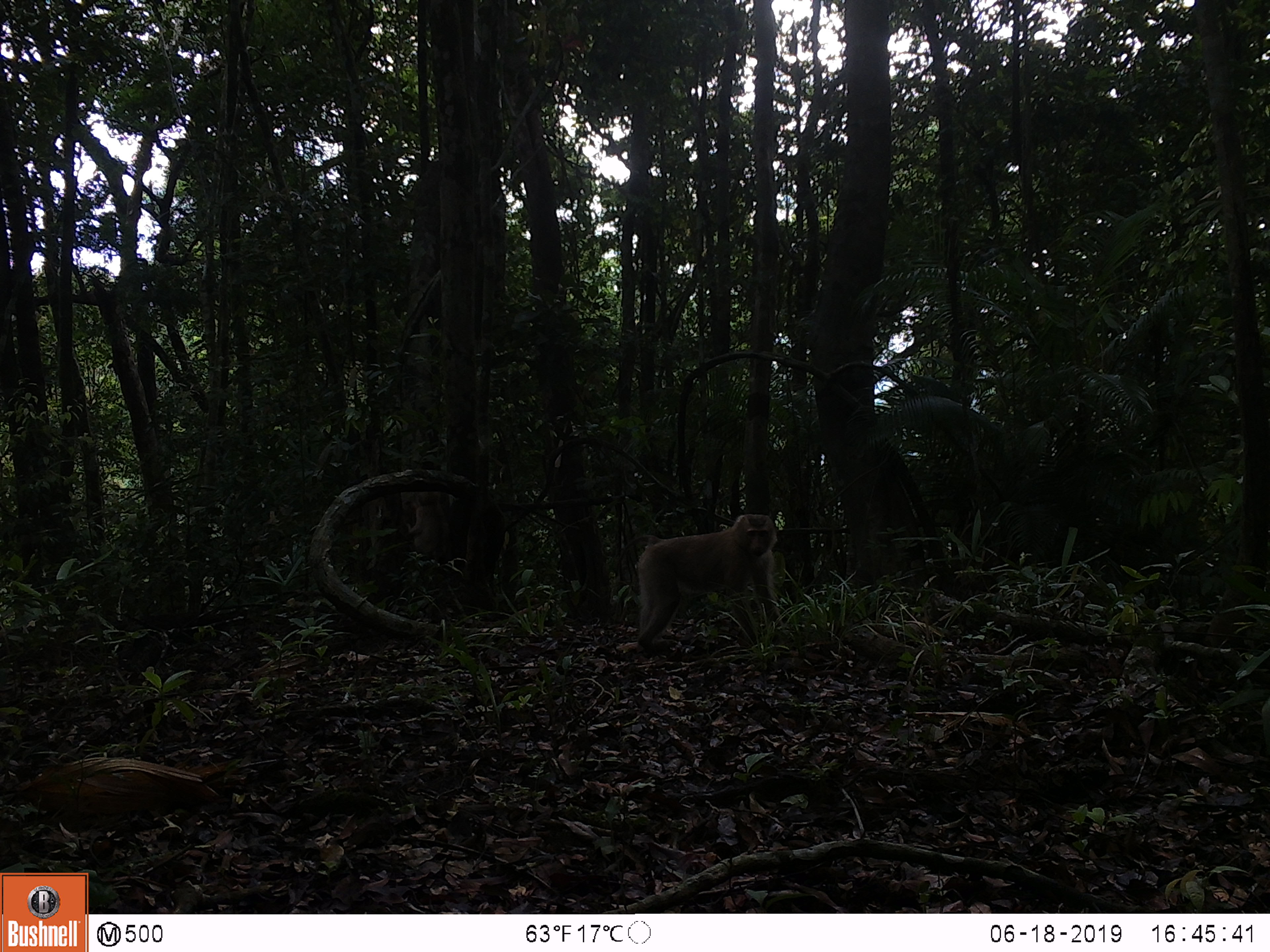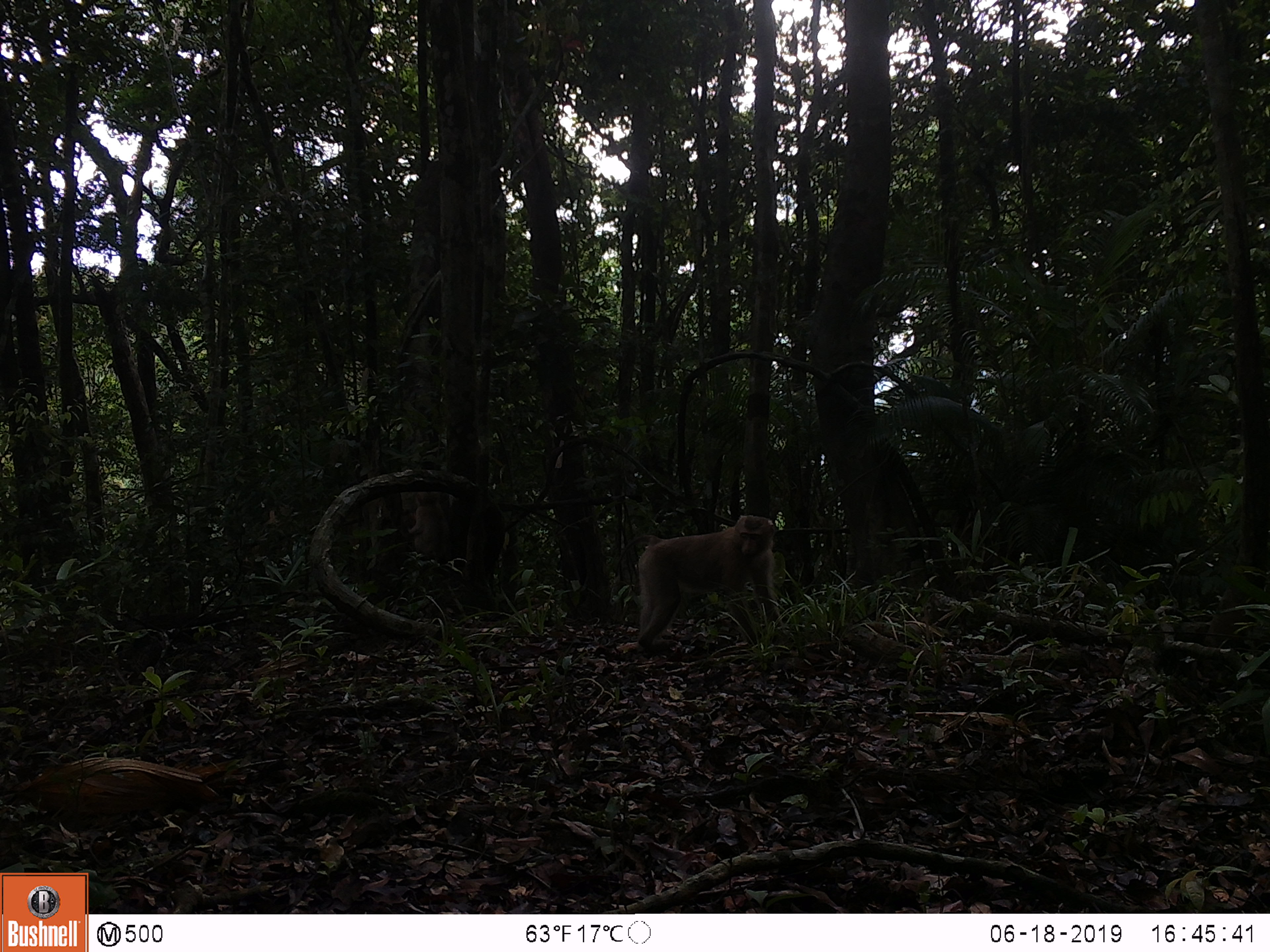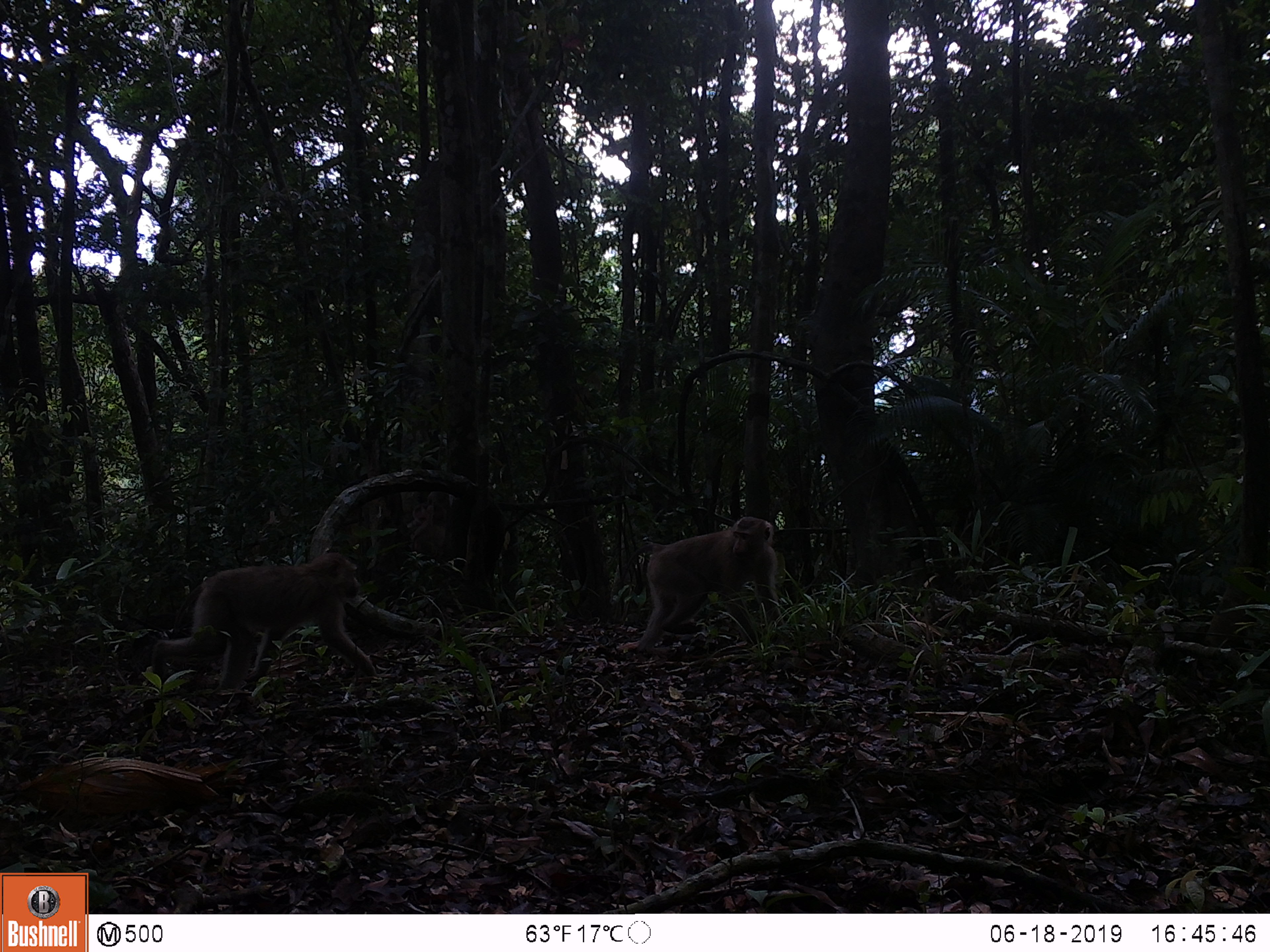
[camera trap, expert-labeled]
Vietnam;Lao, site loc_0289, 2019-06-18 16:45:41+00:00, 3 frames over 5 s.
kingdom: Animalia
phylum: Chordata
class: Mammalia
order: Primates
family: Cercopithecidae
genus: Macaca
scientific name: Macaca nemestrina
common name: pig-tailed macaque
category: pig tailed macaque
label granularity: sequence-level